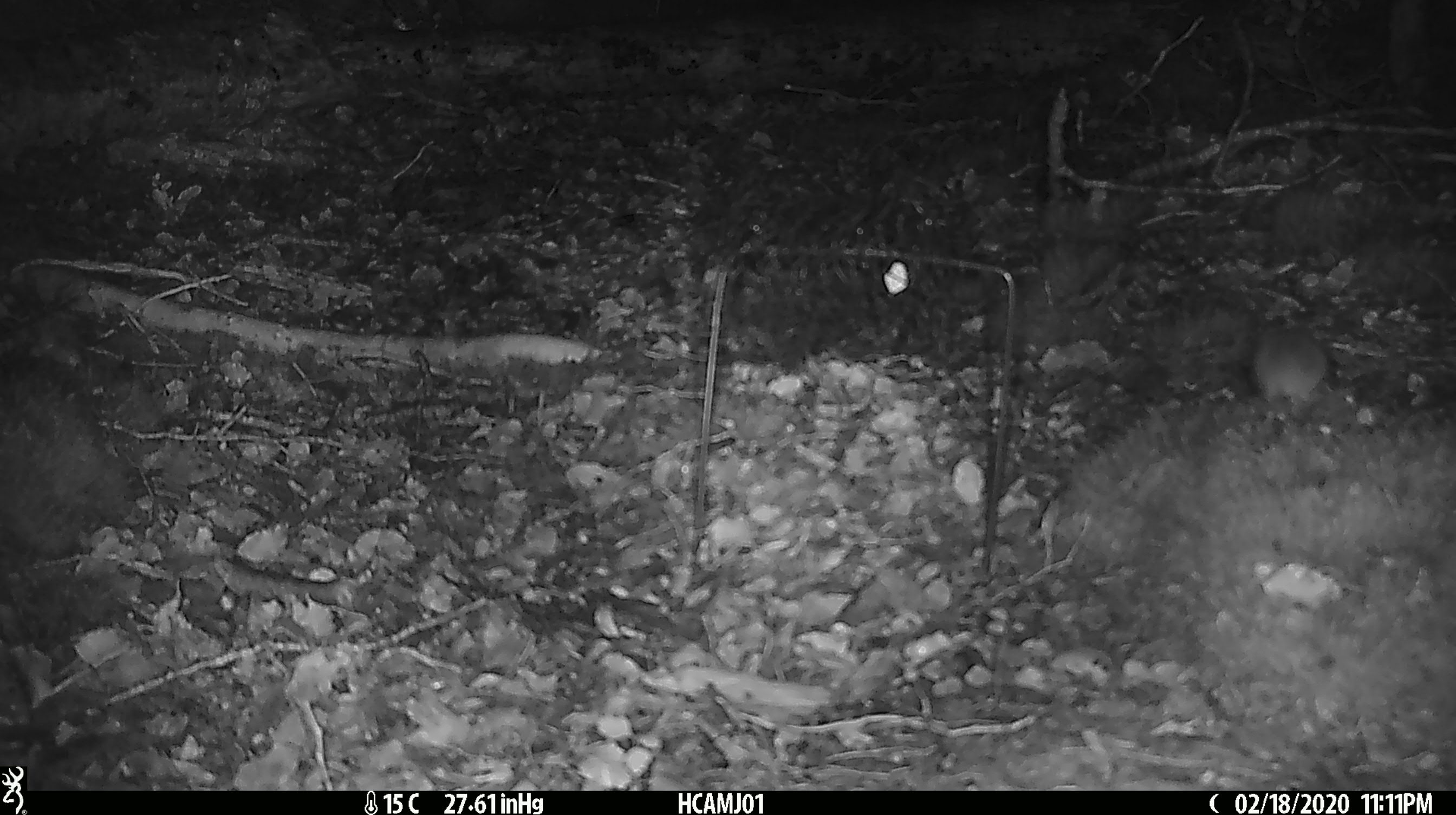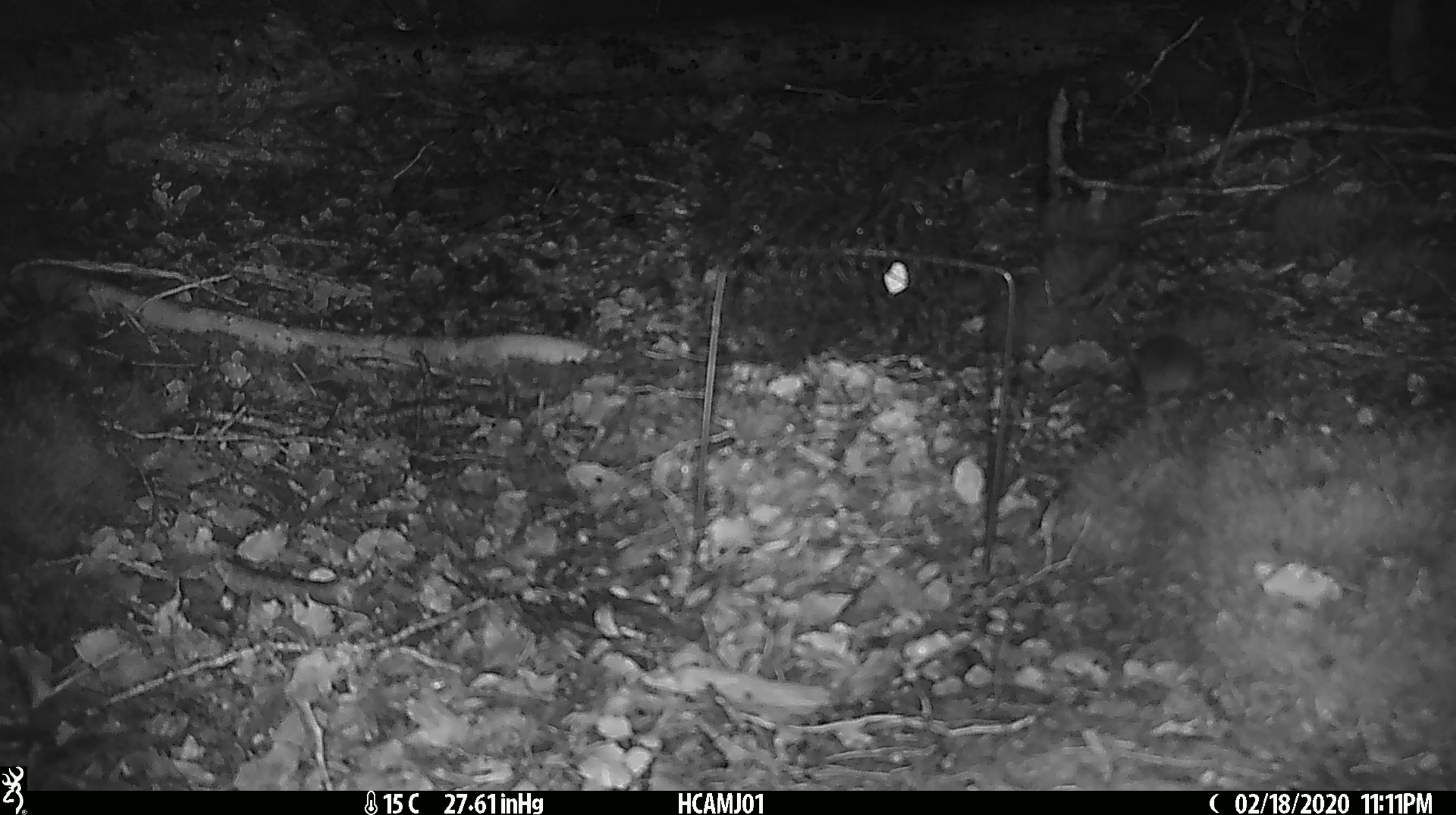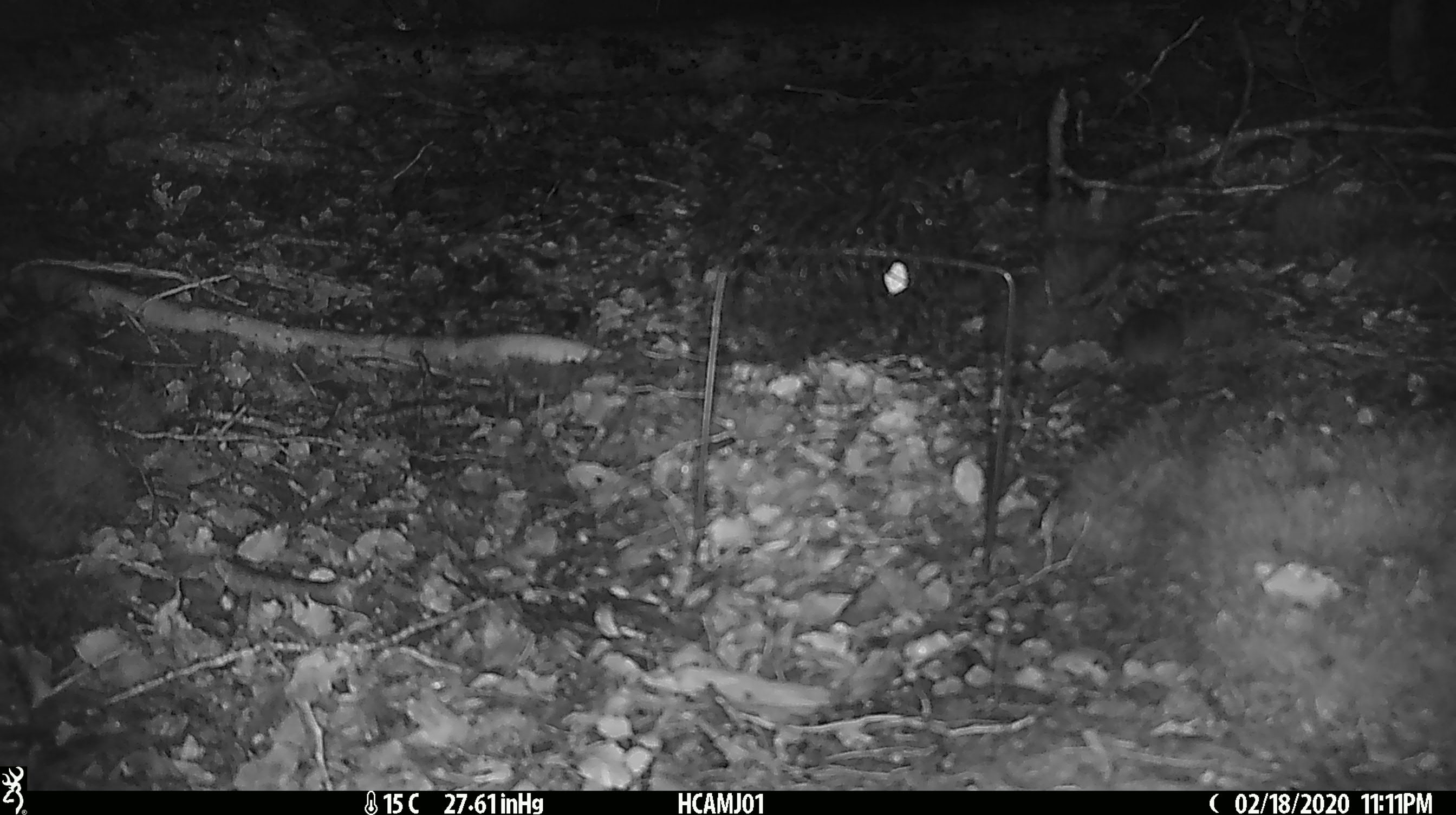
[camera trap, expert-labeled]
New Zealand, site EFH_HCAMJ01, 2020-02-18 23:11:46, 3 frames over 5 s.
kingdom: Animalia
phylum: Chordata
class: Mammalia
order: Rodentia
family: Muridae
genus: Mus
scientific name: Mus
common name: mouse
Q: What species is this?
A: Mouse (Mus).